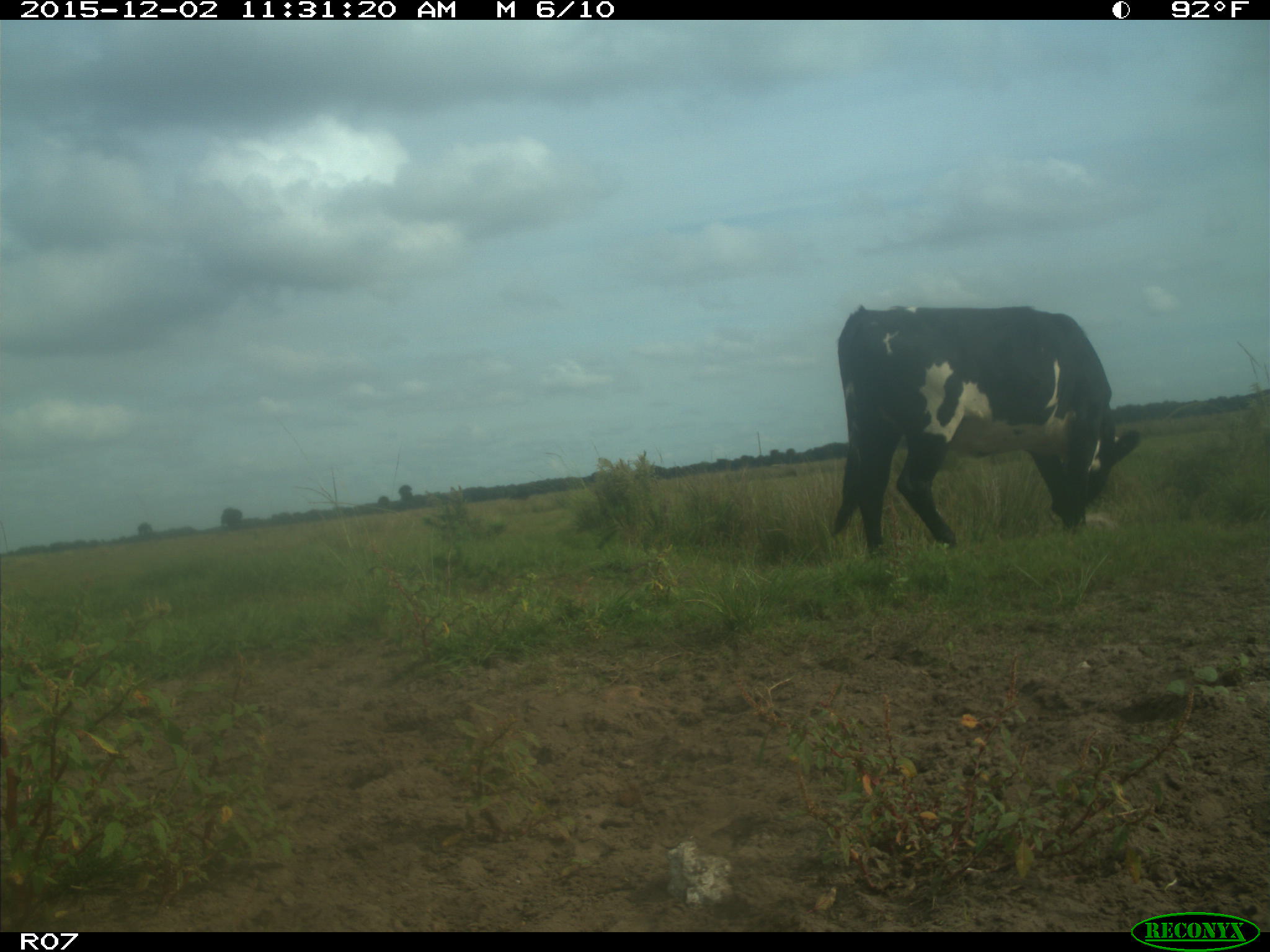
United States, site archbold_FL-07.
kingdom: Animalia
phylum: Chordata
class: Mammalia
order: Artiodactyla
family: Bovidae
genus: Bos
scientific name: Bos taurus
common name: domestic cow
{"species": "Bos taurus (domestic cow)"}